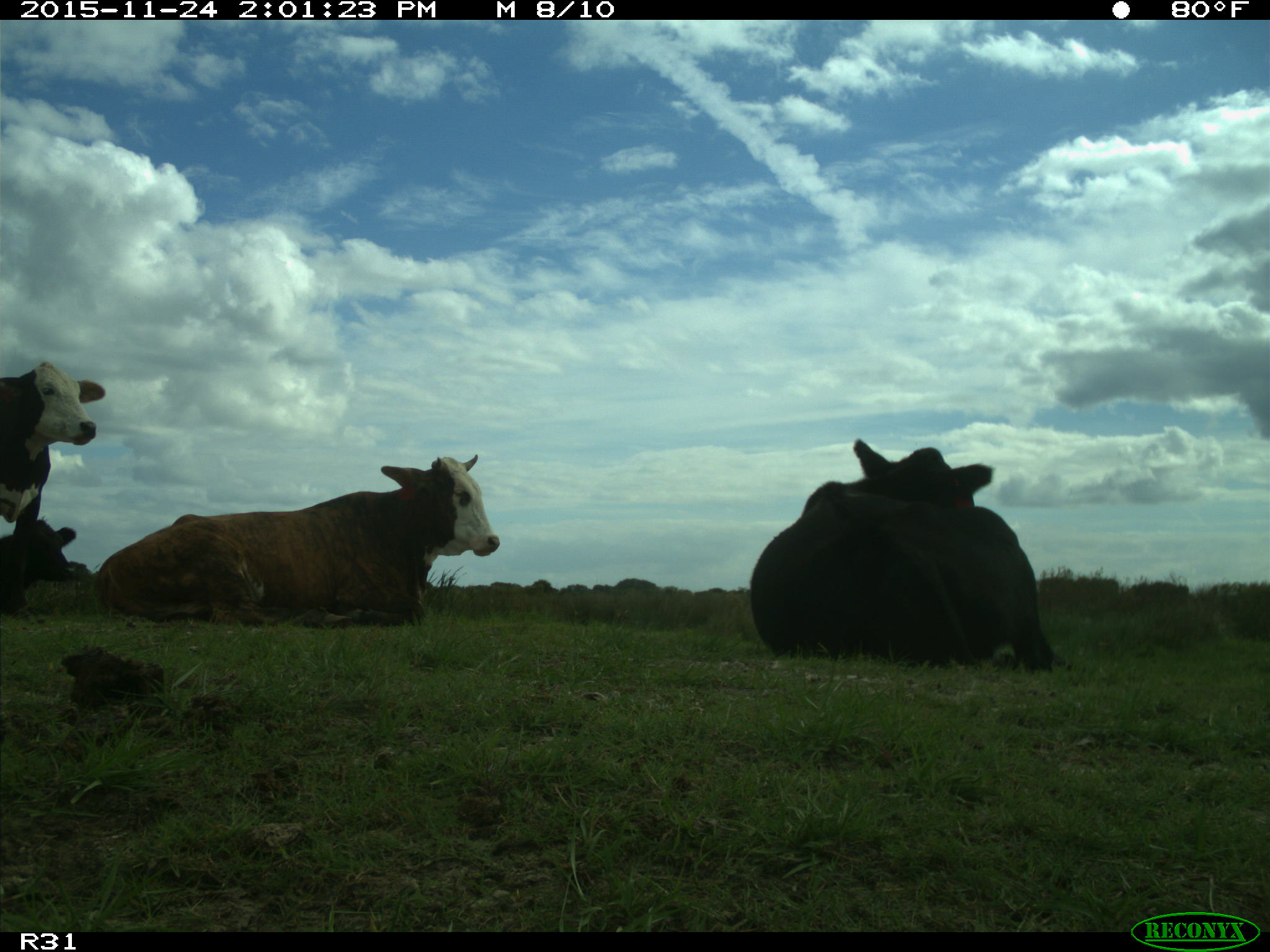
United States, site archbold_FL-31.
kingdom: Animalia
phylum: Chordata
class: Mammalia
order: Artiodactyla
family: Bovidae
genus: Bos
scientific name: Bos taurus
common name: domestic cow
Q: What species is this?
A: Bos taurus (domestic cow).